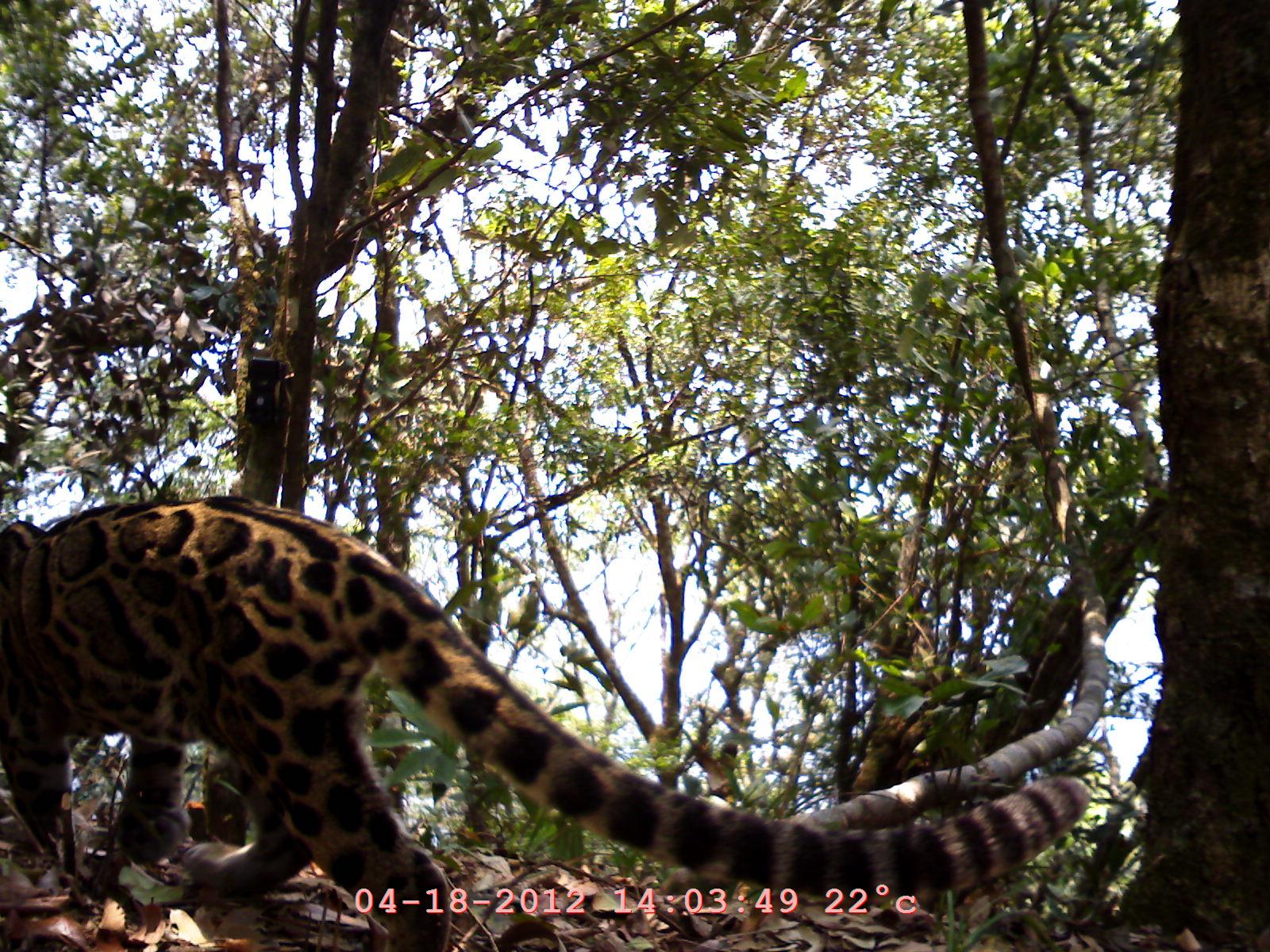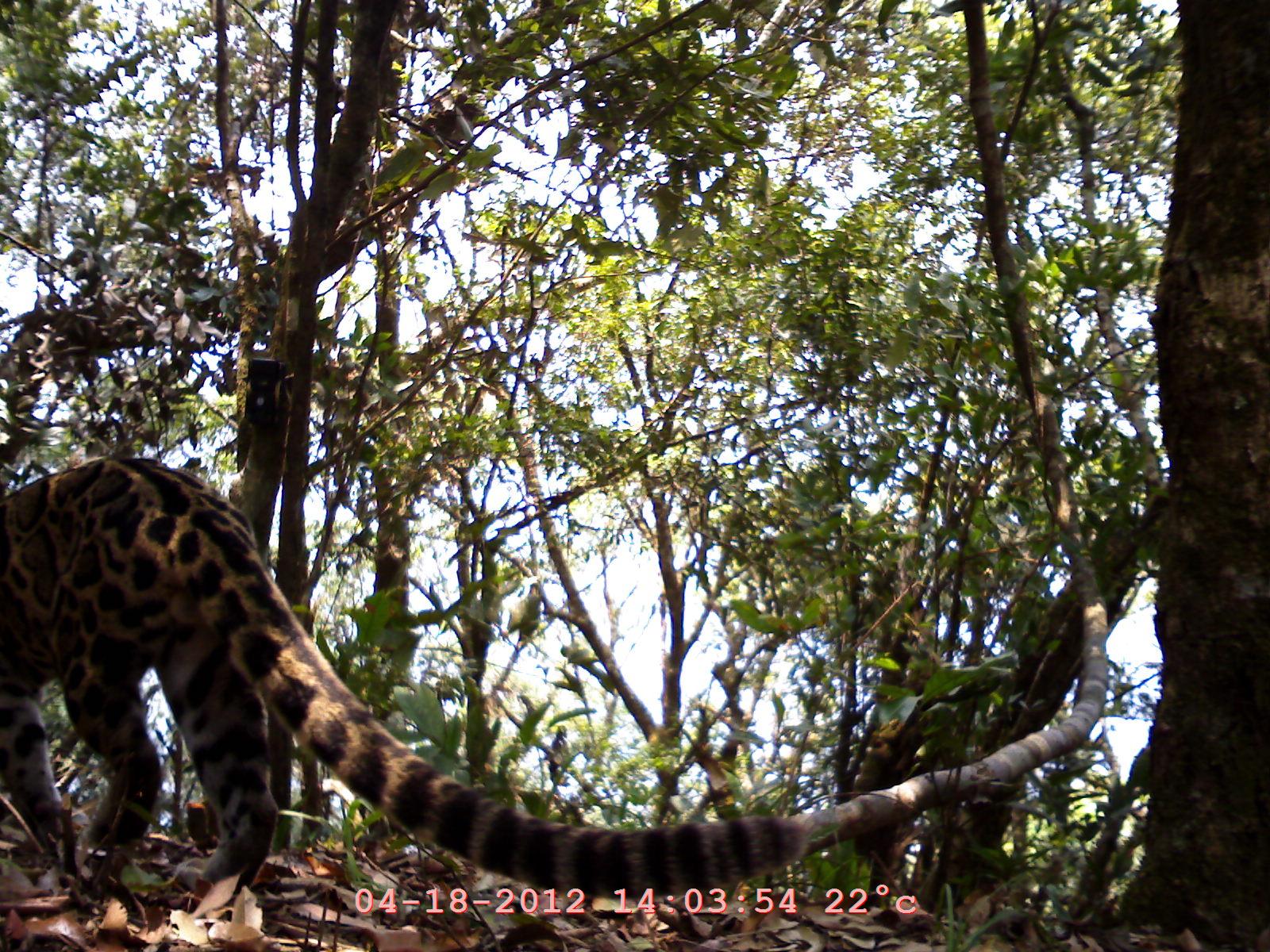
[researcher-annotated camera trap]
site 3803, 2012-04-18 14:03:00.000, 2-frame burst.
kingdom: Animalia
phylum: Chordata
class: Mammalia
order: Carnivora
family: Felidae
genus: Neofelis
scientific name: Neofelis nebulosa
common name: mainland clouded leopard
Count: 1.